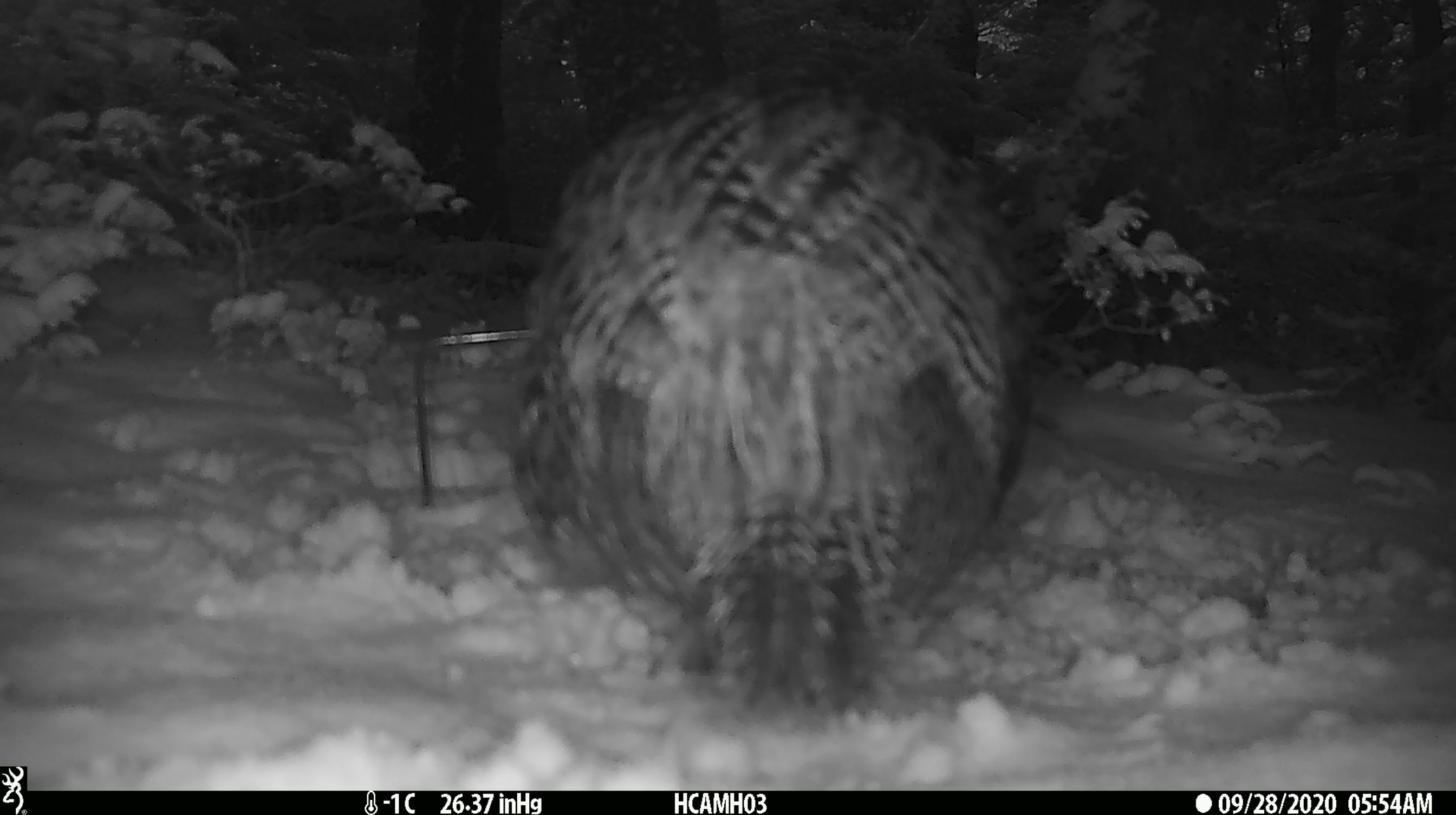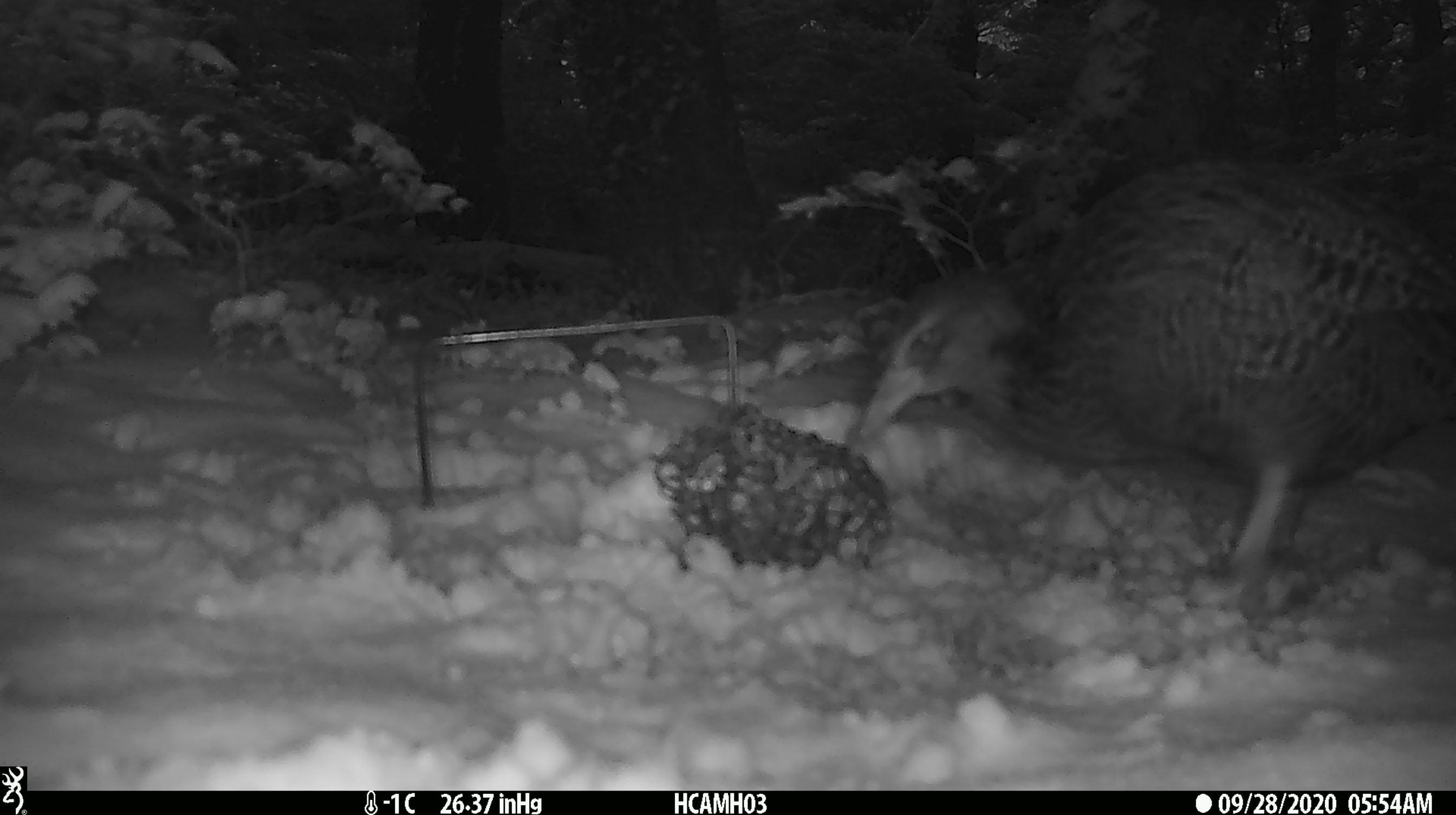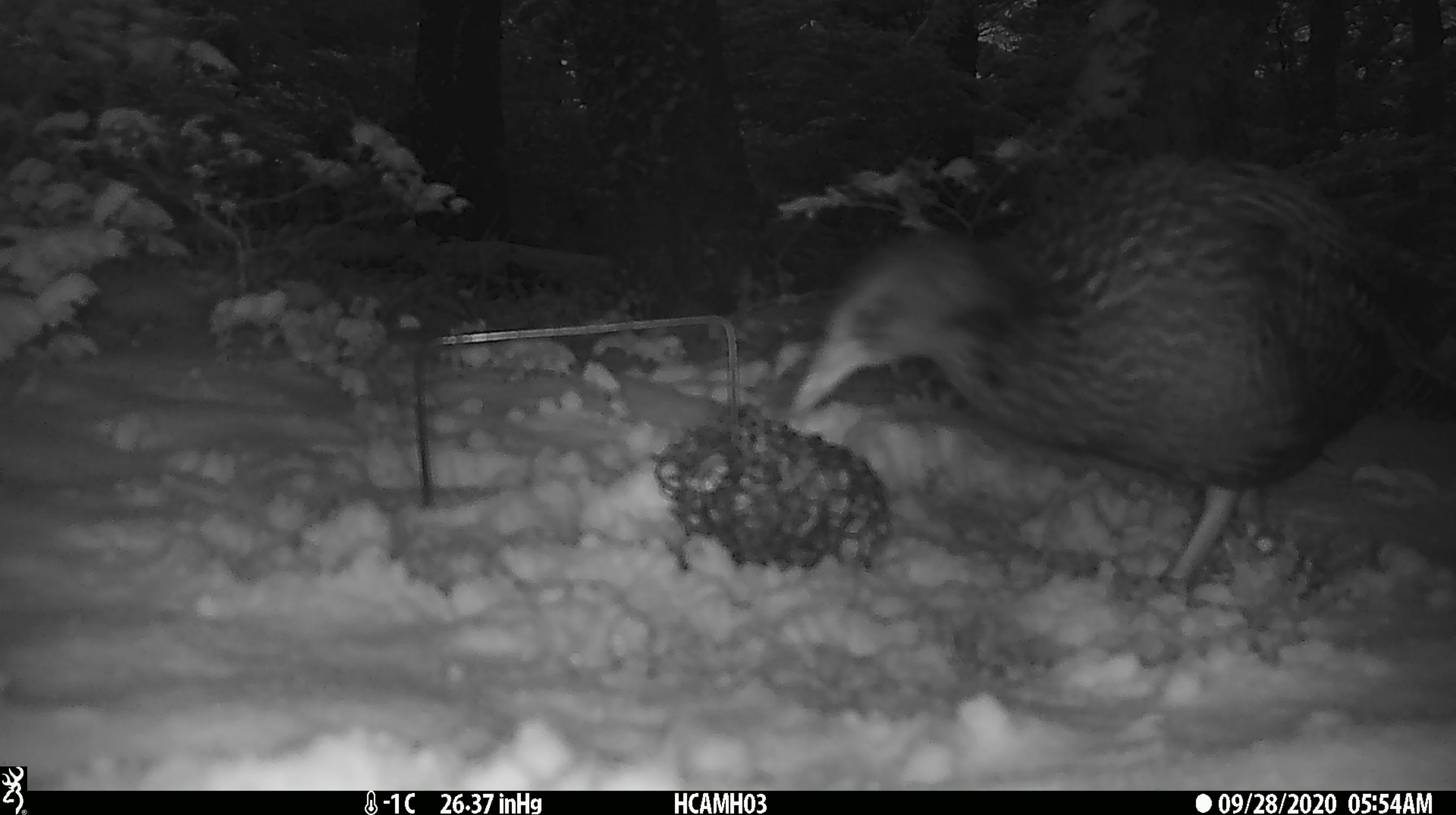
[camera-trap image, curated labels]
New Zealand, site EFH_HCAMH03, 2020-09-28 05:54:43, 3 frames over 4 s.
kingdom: Animalia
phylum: Chordata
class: Aves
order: Gruiformes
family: Rallidae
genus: Gallirallus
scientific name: Gallirallus australis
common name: weka